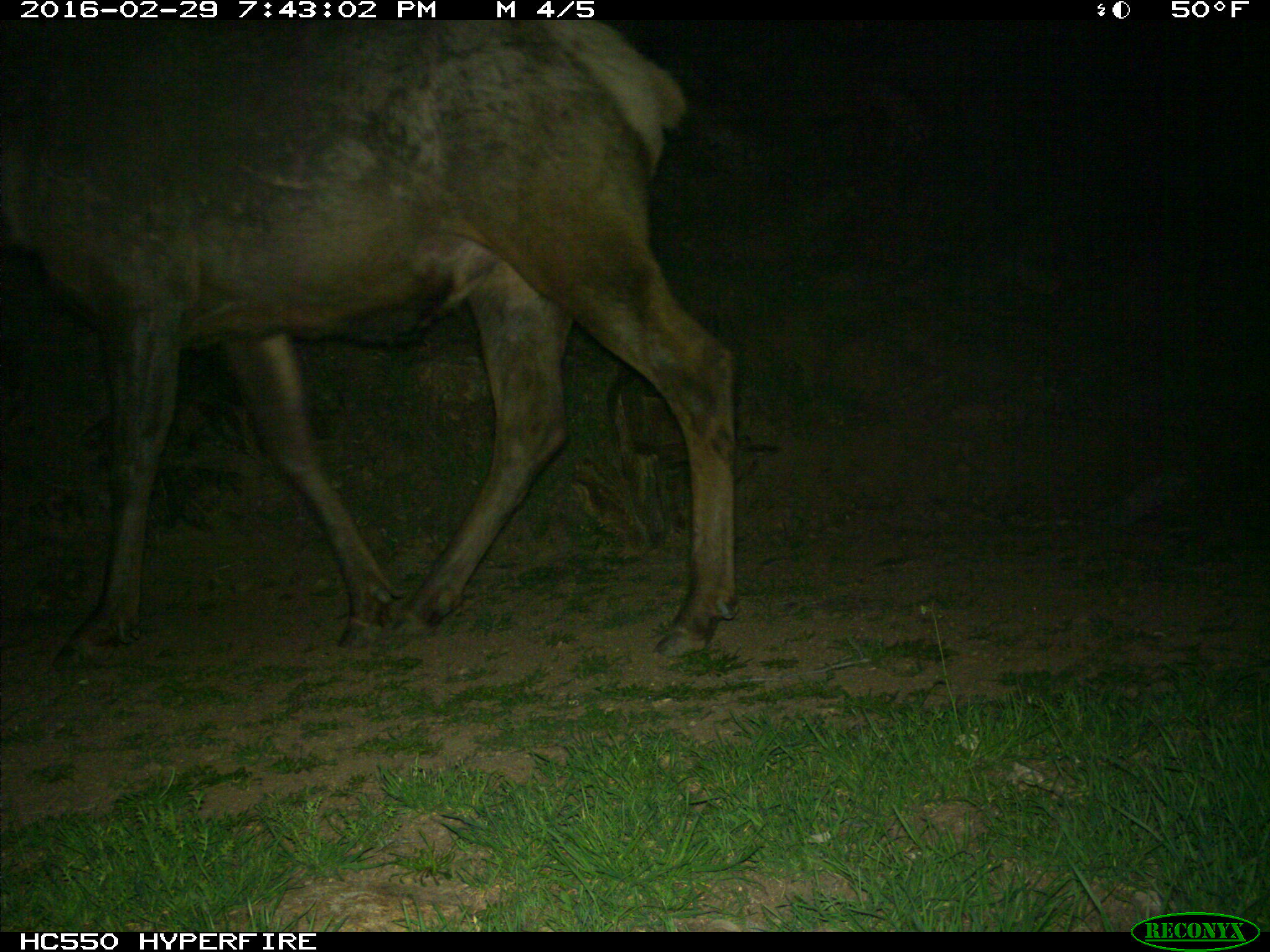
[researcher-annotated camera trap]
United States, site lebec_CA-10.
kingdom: Animalia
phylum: Chordata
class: Mammalia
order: Artiodactyla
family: Cervidae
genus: Cervus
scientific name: Cervus canadensis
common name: elk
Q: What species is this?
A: Cervus canadensis (elk).